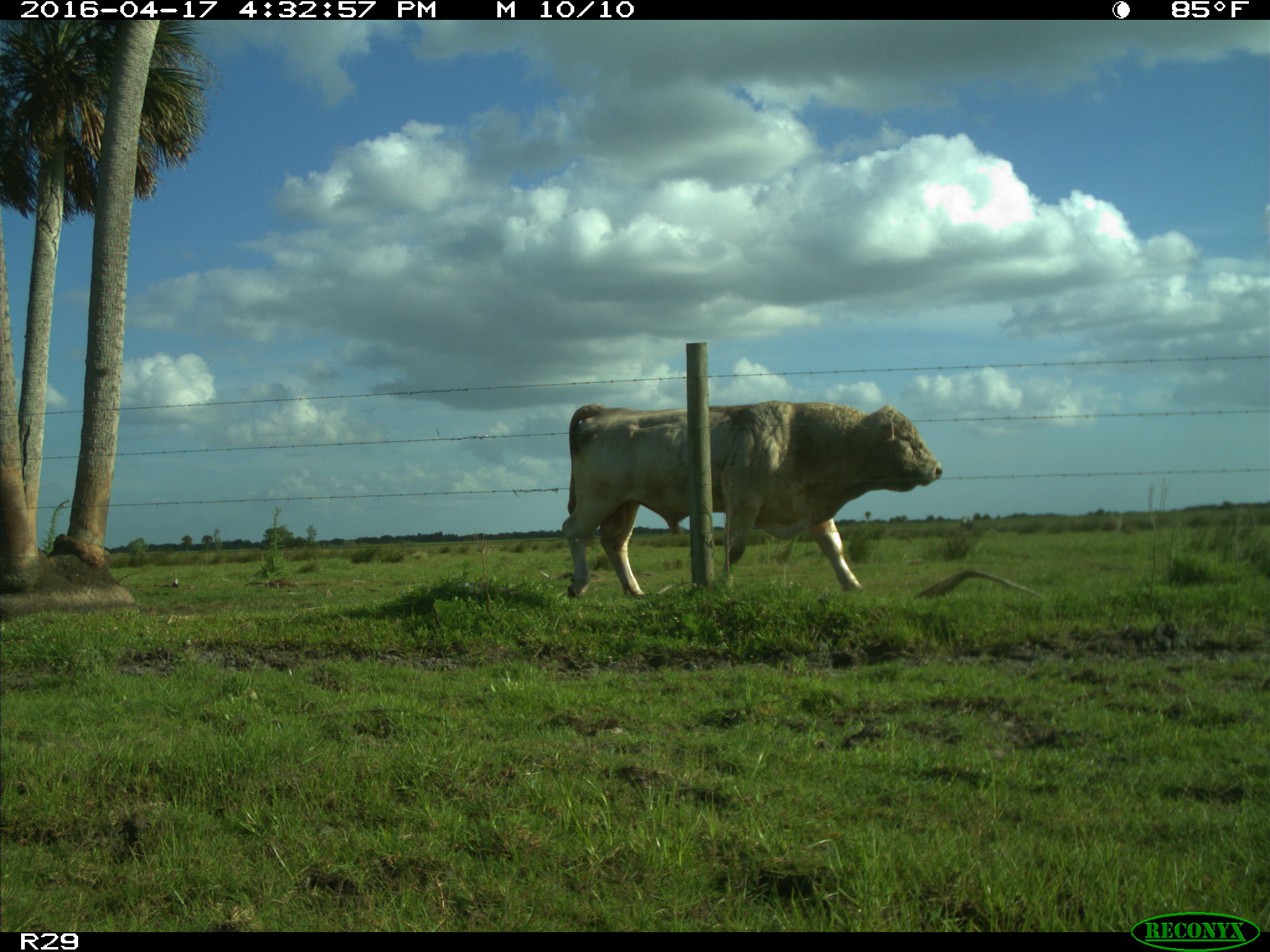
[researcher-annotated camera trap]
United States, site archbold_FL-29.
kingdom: Animalia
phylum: Chordata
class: Mammalia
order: Artiodactyla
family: Bovidae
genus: Bos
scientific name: Bos taurus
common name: domestic cow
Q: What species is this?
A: Bos taurus (domestic cow).